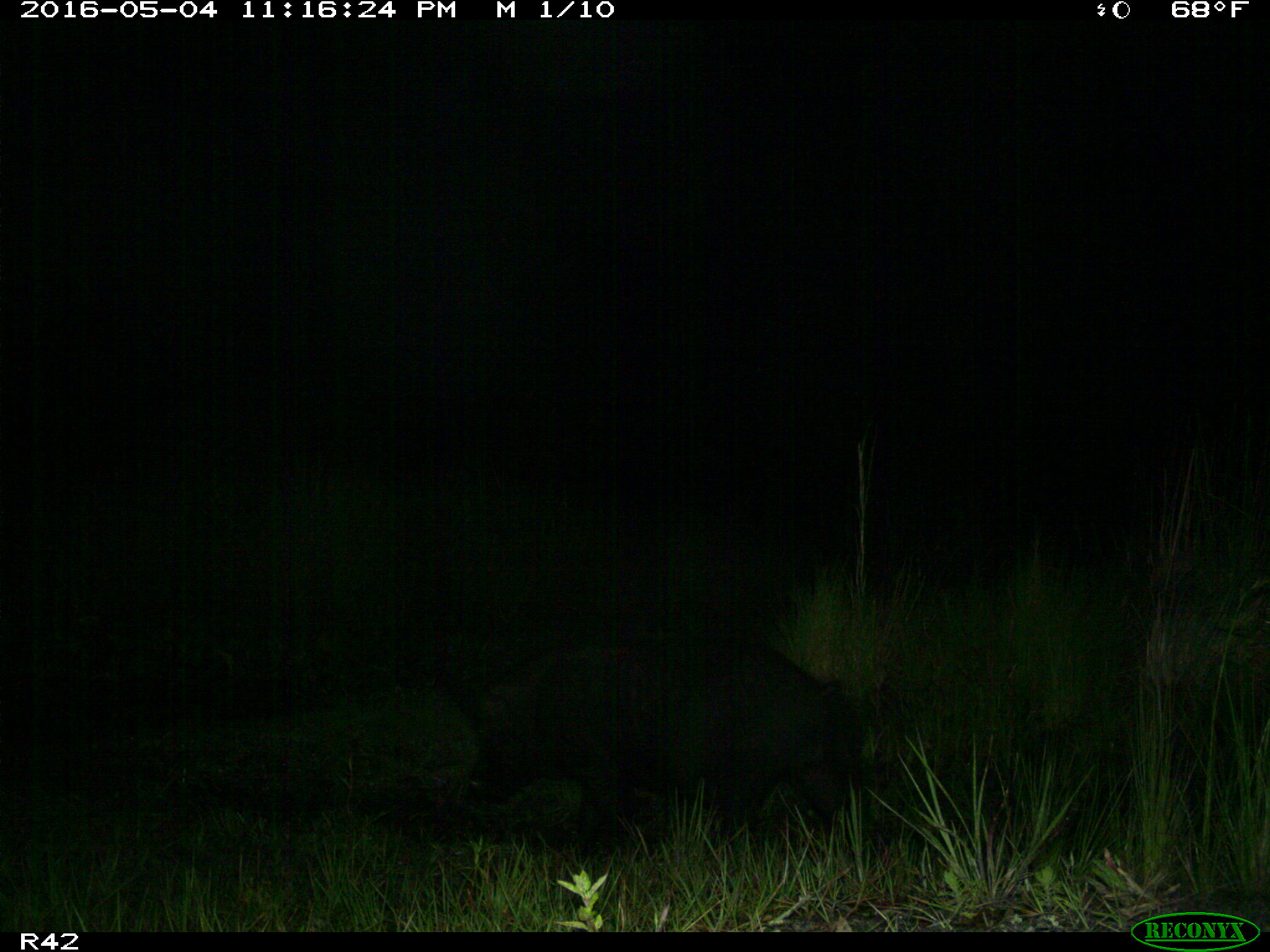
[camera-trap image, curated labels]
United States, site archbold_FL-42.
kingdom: Animalia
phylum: Chordata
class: Mammalia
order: Artiodactyla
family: Suidae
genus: Sus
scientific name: Sus scrofa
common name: wild boar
Sus scrofa (wild boar).